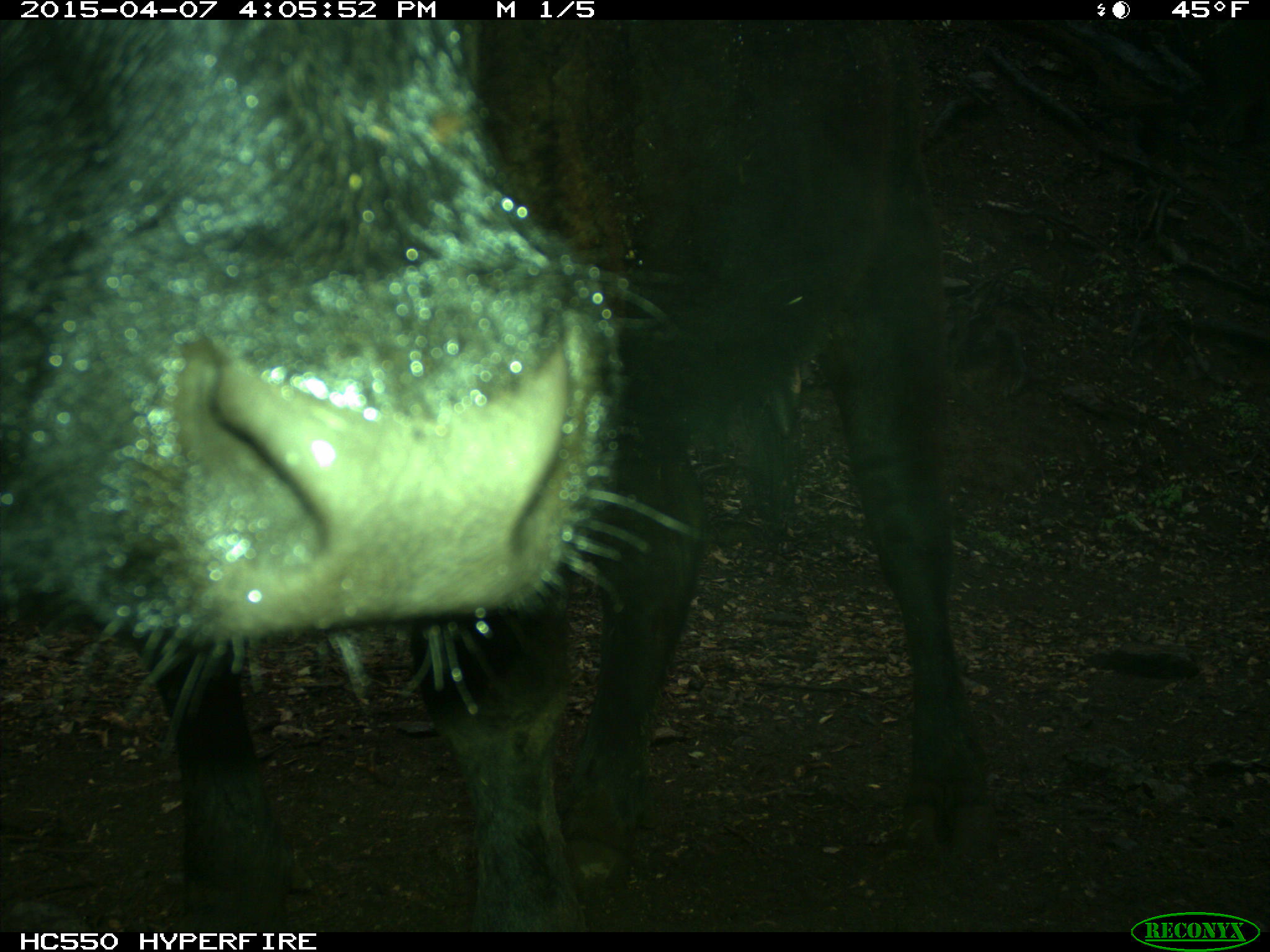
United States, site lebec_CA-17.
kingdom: Animalia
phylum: Chordata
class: Mammalia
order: Artiodactyla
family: Bovidae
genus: Bos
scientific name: Bos taurus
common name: domestic cow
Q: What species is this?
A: Bos taurus (domestic cow).